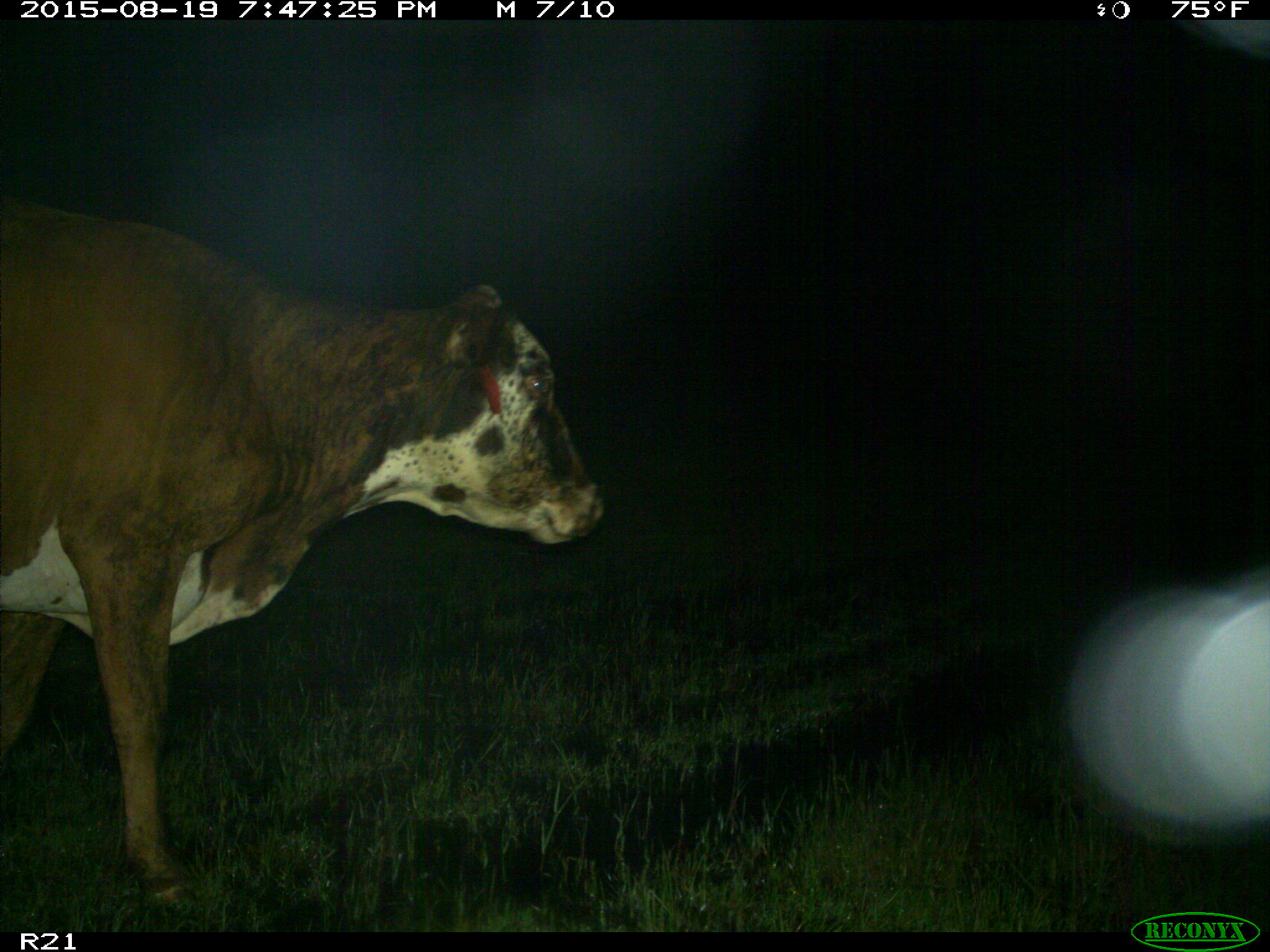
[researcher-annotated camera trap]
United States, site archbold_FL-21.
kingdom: Animalia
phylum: Chordata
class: Mammalia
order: Artiodactyla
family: Bovidae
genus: Bos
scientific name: Bos taurus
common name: domestic cow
Bos taurus (domestic cow).